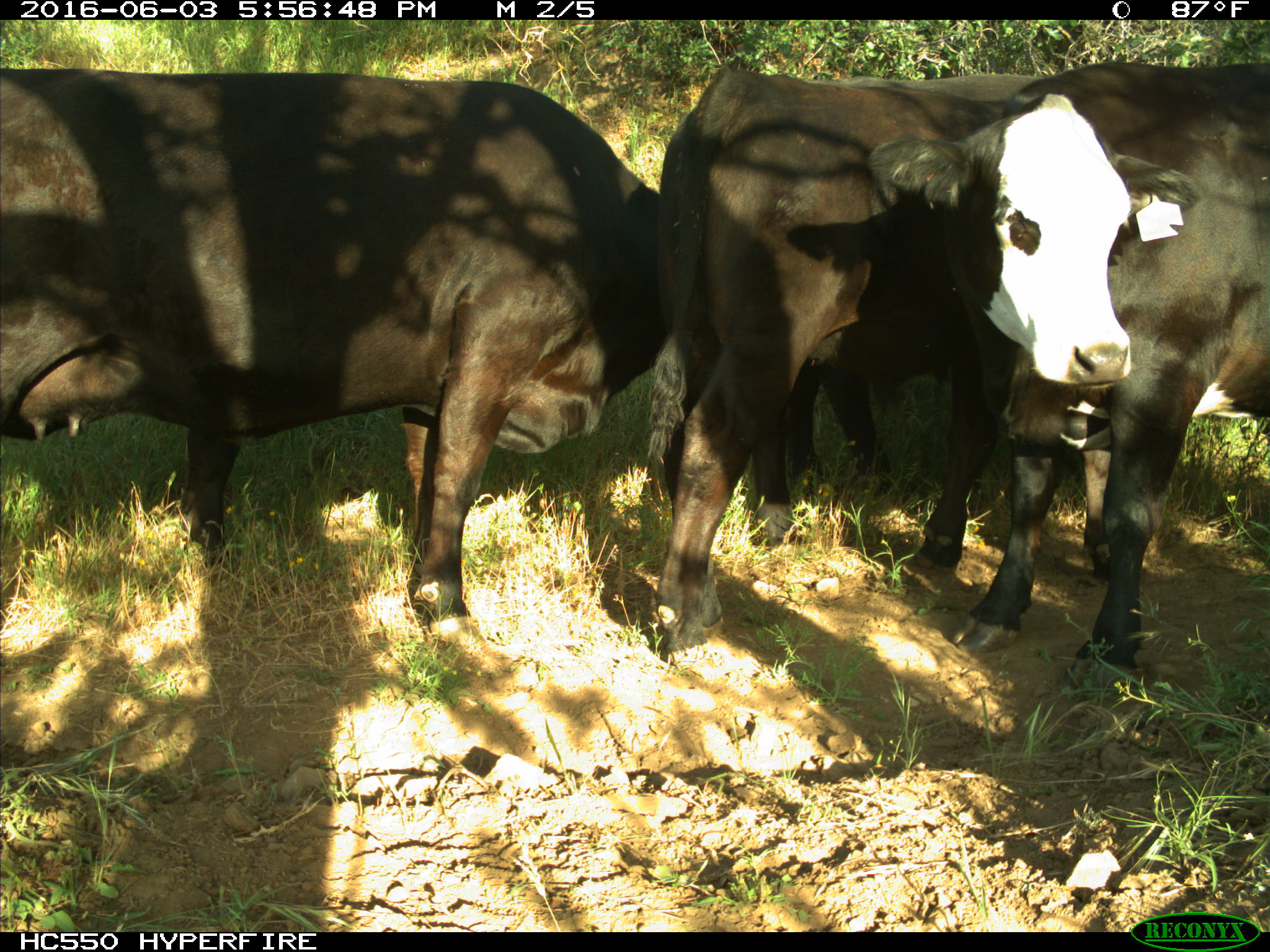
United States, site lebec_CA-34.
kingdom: Animalia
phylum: Chordata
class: Mammalia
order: Artiodactyla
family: Bovidae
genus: Bos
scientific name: Bos taurus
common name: domestic cow